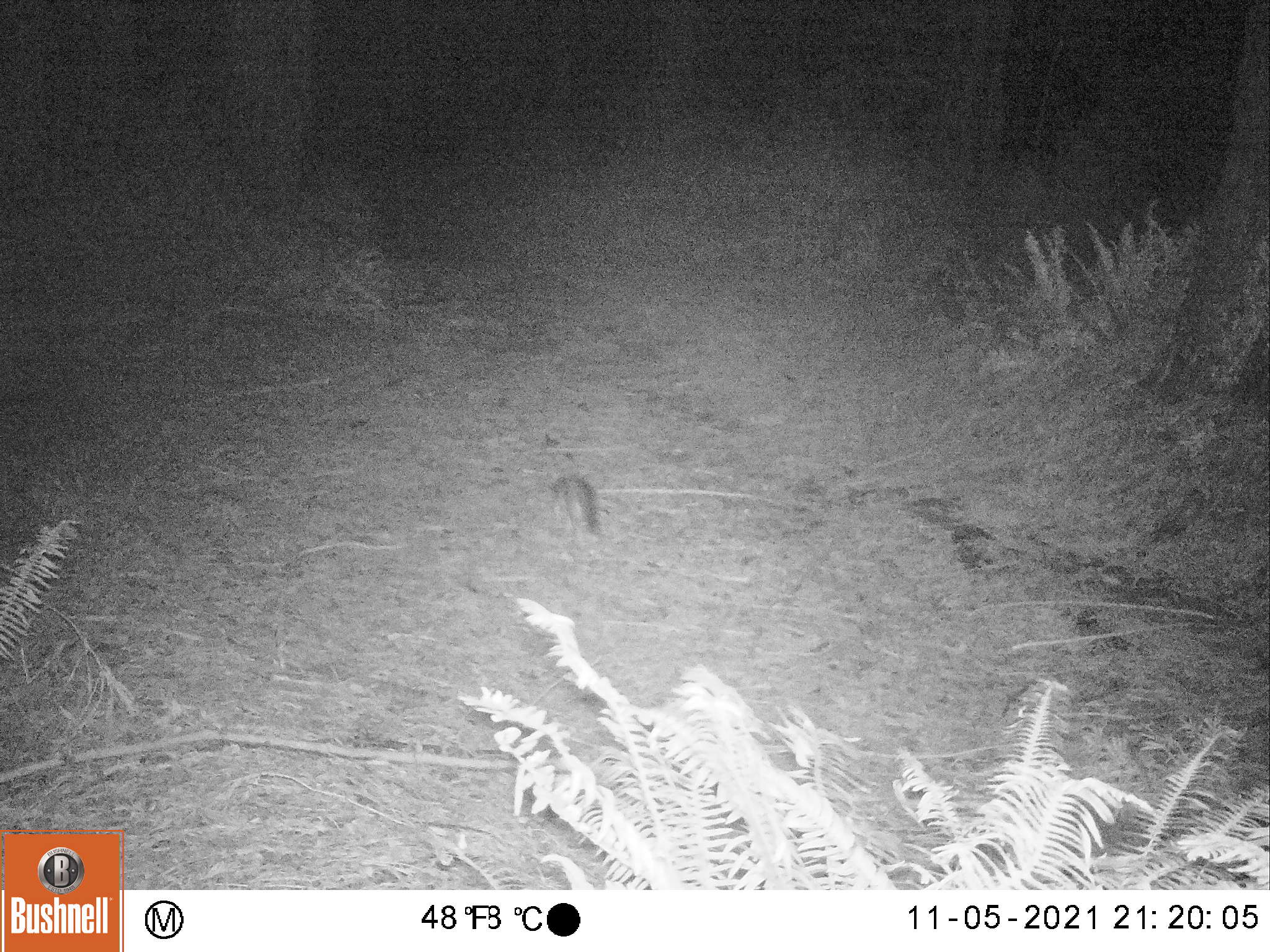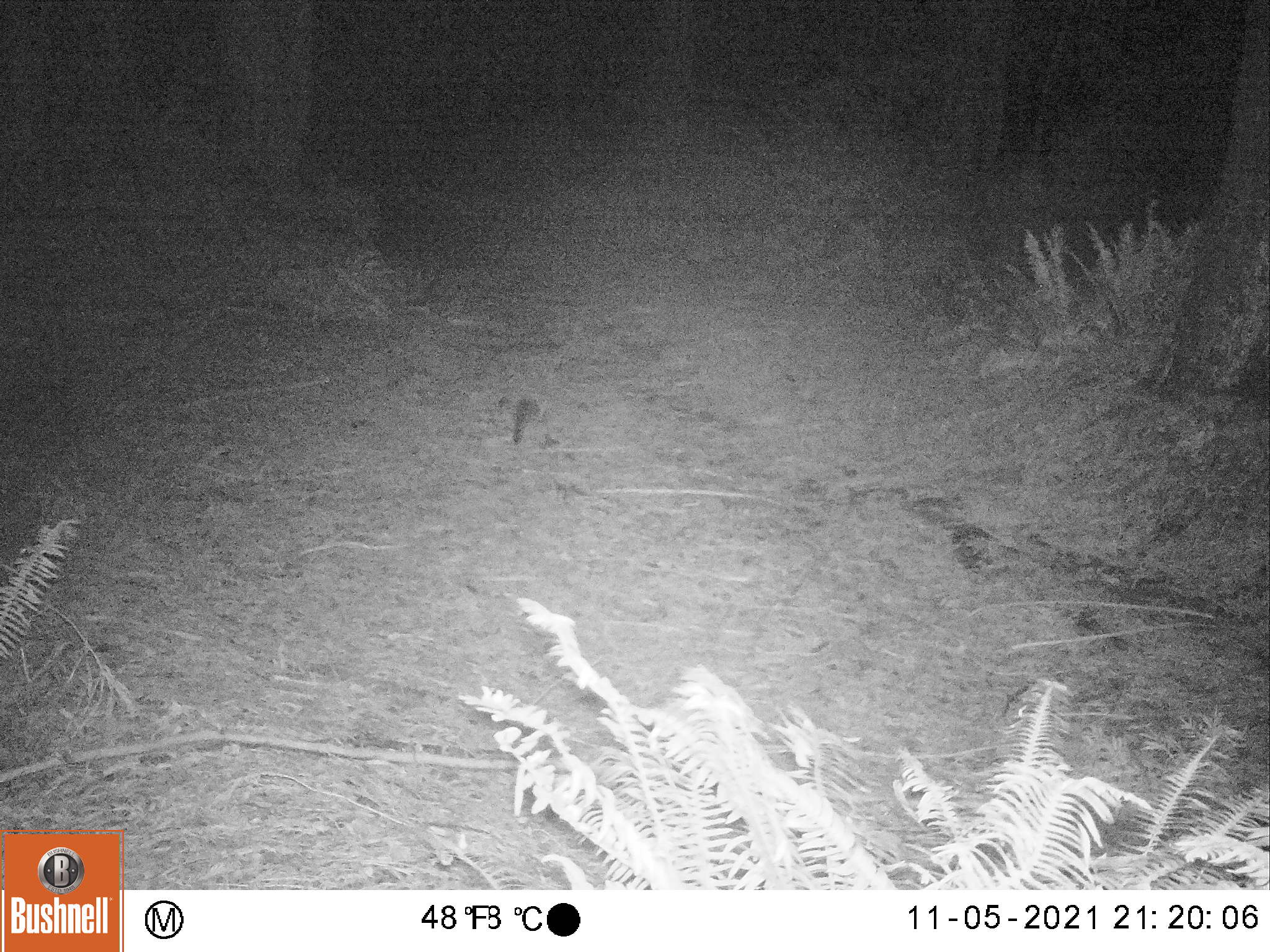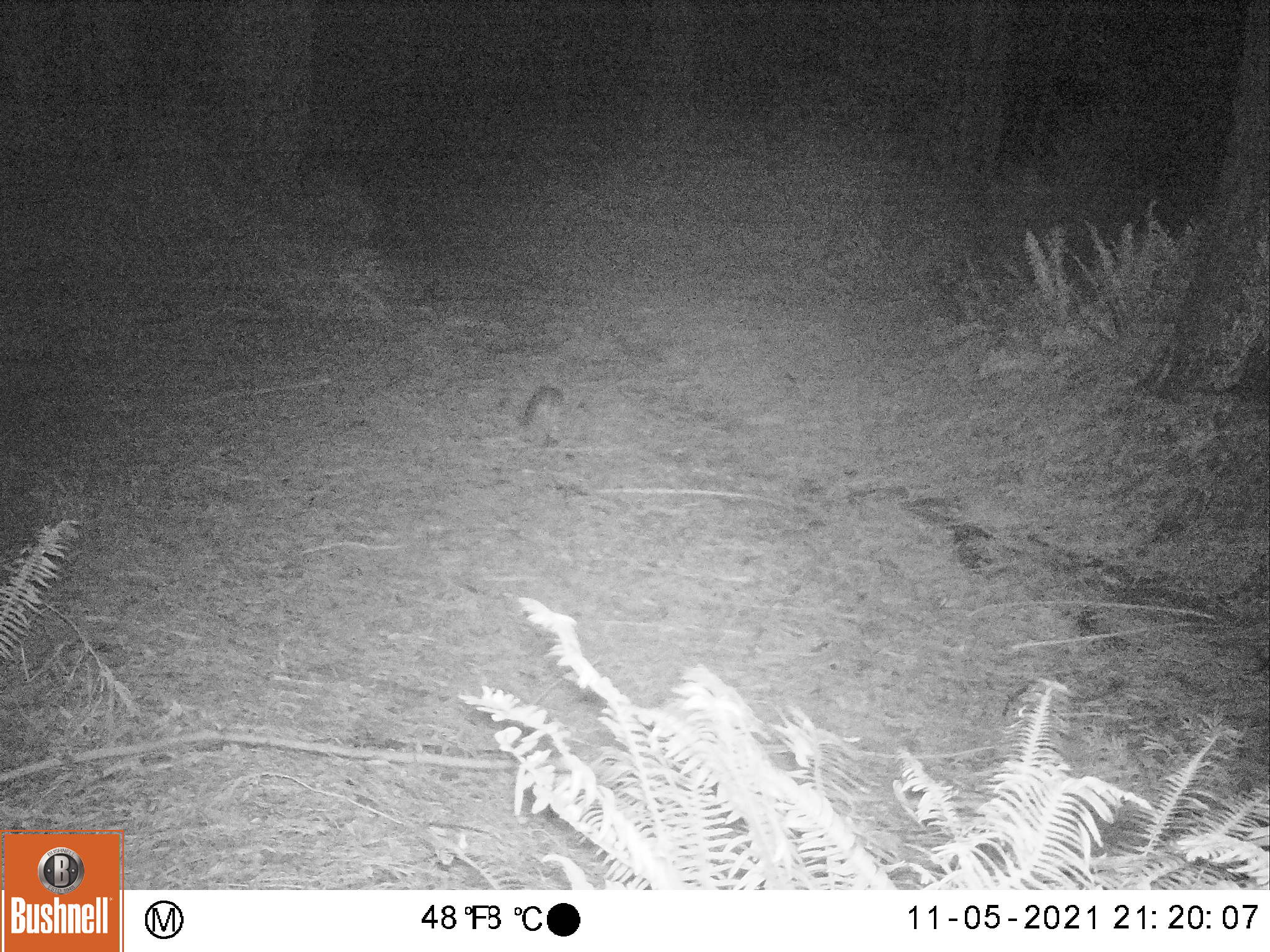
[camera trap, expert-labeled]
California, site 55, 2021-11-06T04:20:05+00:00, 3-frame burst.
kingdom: Animalia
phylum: Chordata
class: Mammalia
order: Carnivora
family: Canidae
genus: Urocyon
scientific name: Urocyon cinereoargenteus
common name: gray fox